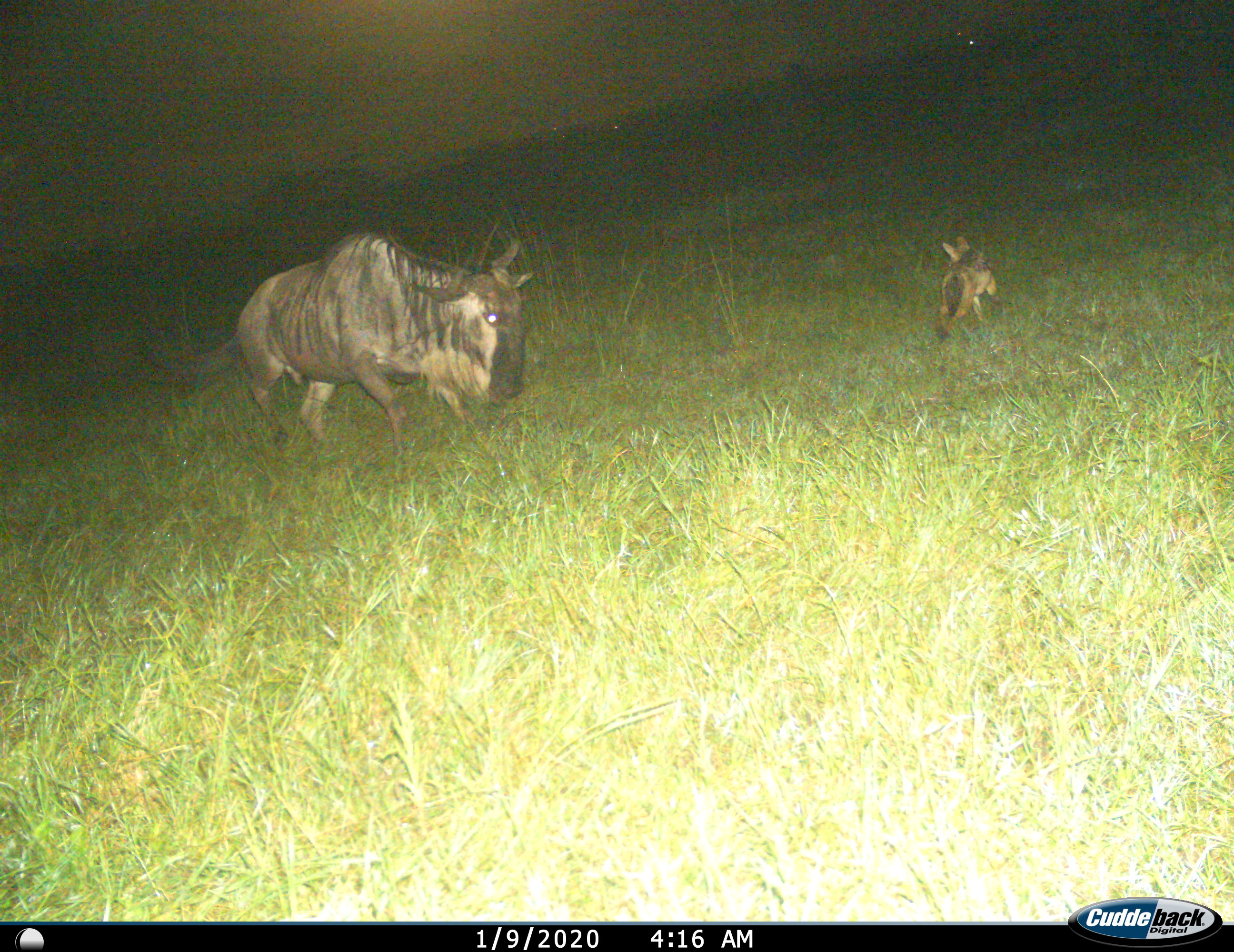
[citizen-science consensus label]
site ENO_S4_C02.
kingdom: Animalia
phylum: Chordata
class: Mammalia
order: Carnivora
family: Canidae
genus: Lupulella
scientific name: Lupulella mesomelas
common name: black-backed jackal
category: jackalblackbacked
Jackalblackbacked (black-backed jackal) (Lupulella mesomelas), count 1. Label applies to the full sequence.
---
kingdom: Animalia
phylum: Chordata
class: Mammalia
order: Artiodactyla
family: Bovidae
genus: Connochaetes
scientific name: Connochaetes taurinus taurinus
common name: blue wildebeest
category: wildebeestblue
Wildebeestblue (blue wildebeest) (Connochaetes taurinus taurinus), count 1. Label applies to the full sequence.